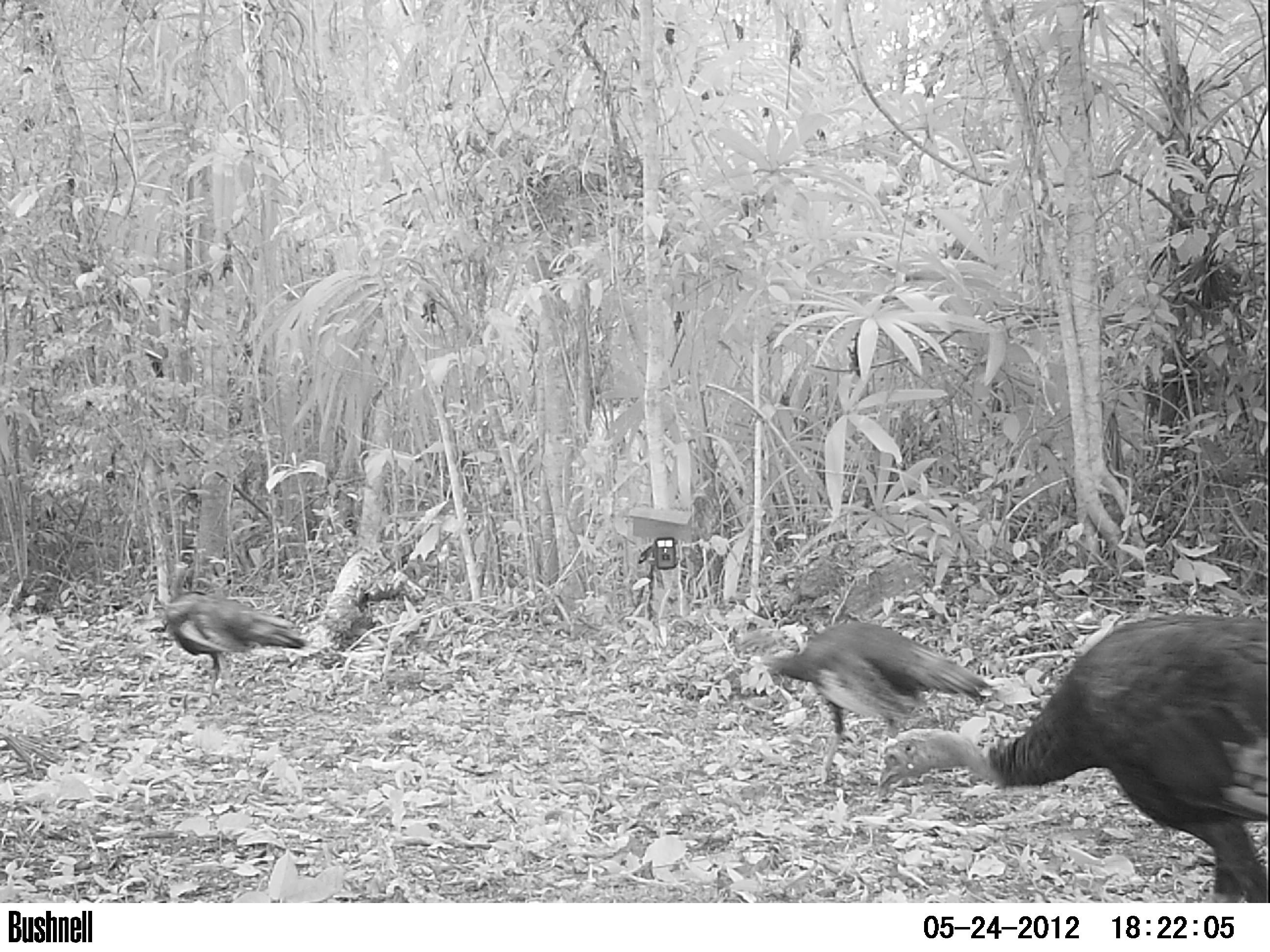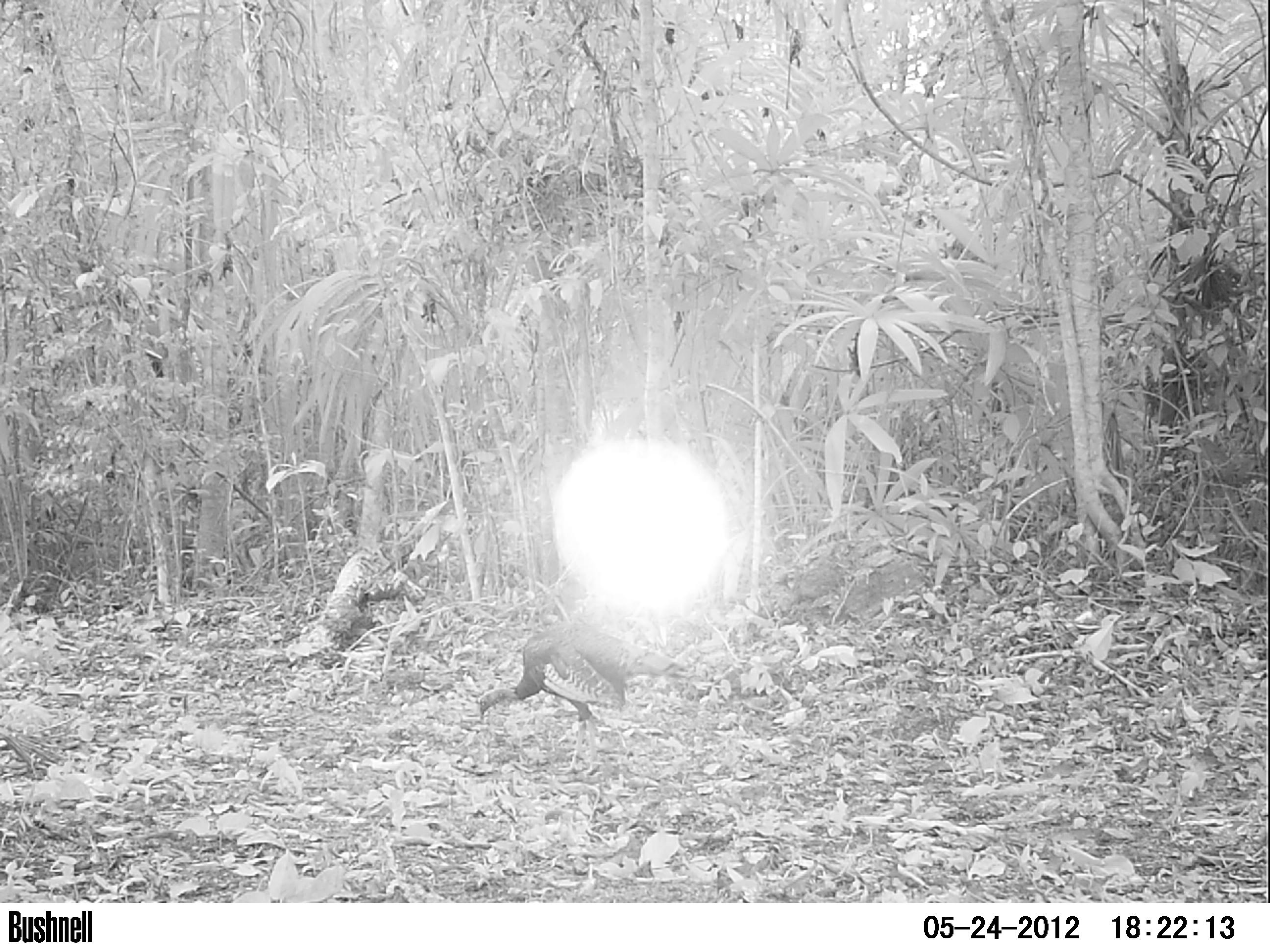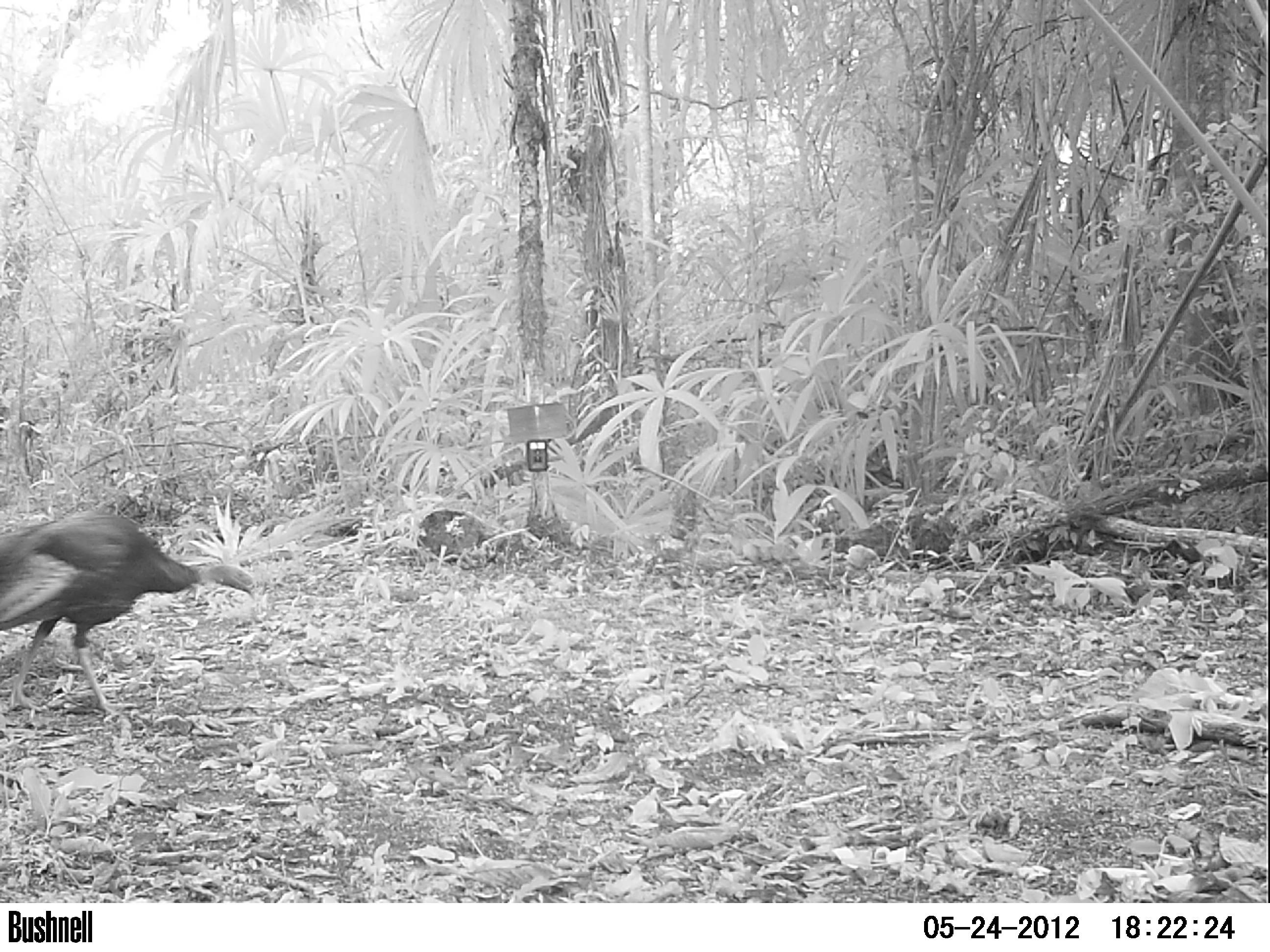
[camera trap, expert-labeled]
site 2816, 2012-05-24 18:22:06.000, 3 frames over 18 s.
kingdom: Animalia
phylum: Chordata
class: Aves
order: Galliformes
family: Phasianidae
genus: Meleagris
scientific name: Meleagris ocellata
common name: ocellated turkey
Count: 3.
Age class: adult.